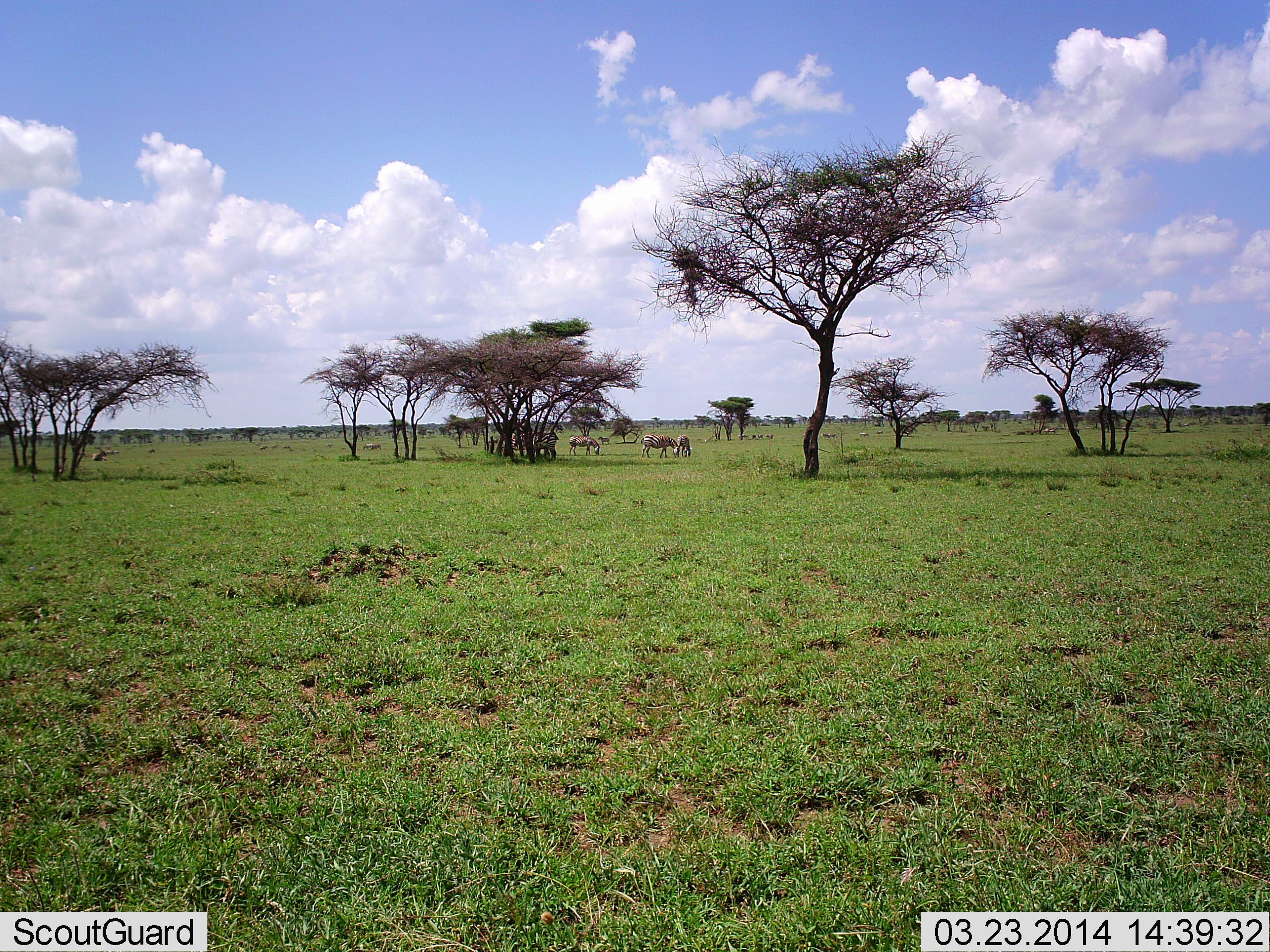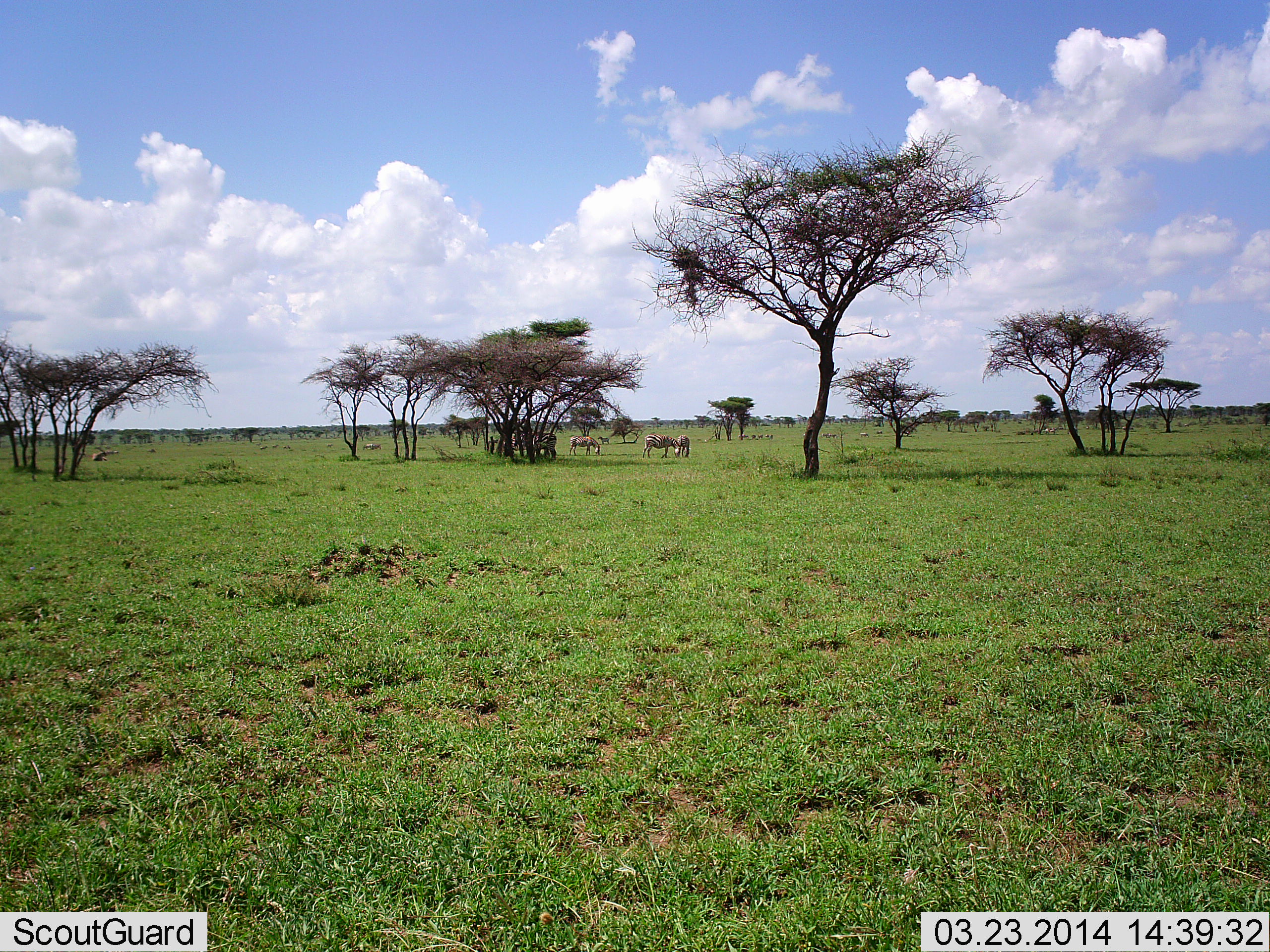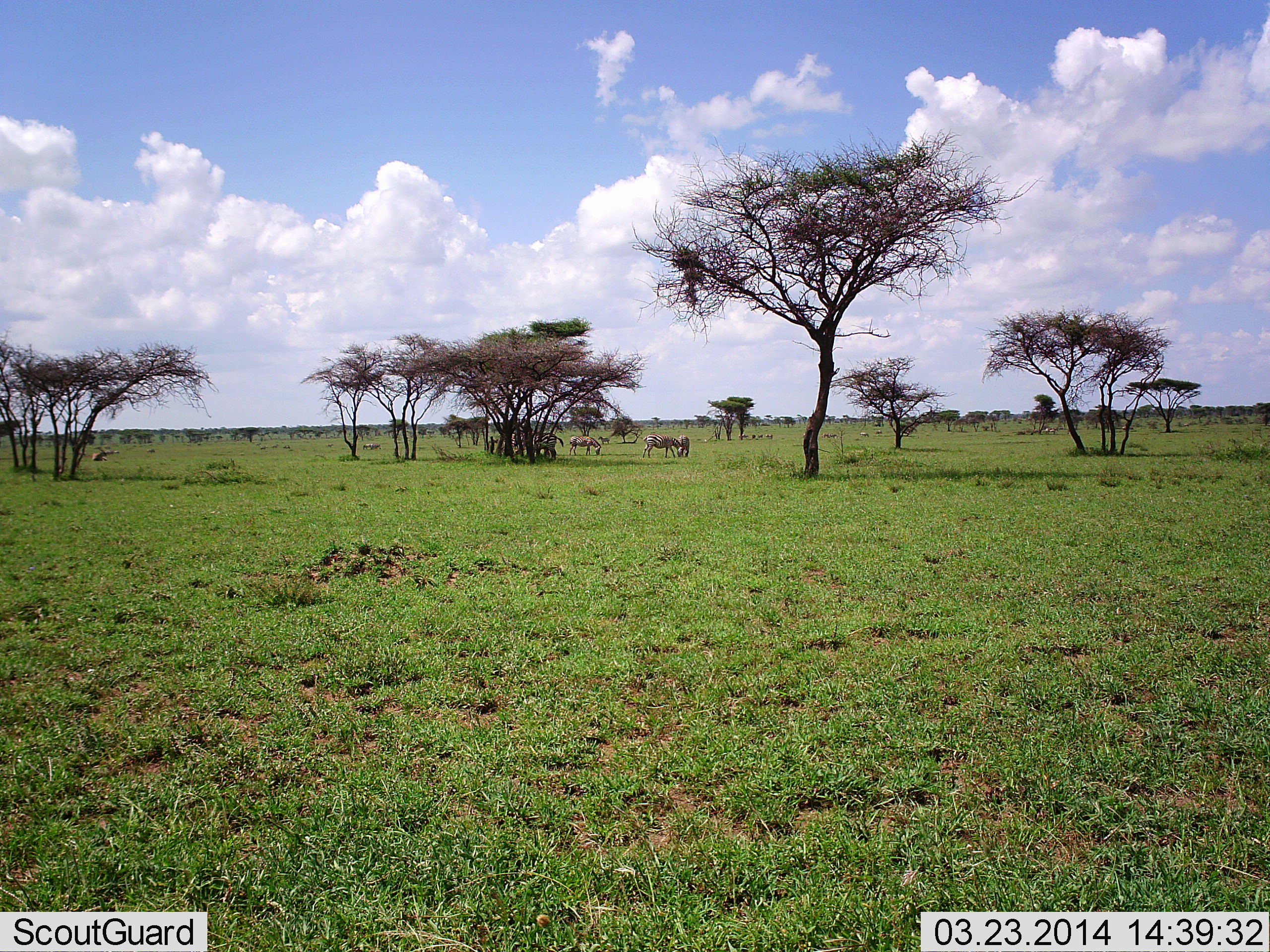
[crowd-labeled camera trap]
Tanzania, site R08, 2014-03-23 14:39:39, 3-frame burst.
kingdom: Animalia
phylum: Chordata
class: Mammalia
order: Perissodactyla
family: Equidae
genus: Equus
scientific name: Equus quagga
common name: plains zebra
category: zebra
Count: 5.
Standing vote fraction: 73%.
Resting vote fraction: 0%.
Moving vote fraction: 18%.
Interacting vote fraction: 0%.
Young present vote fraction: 0%.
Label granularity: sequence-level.